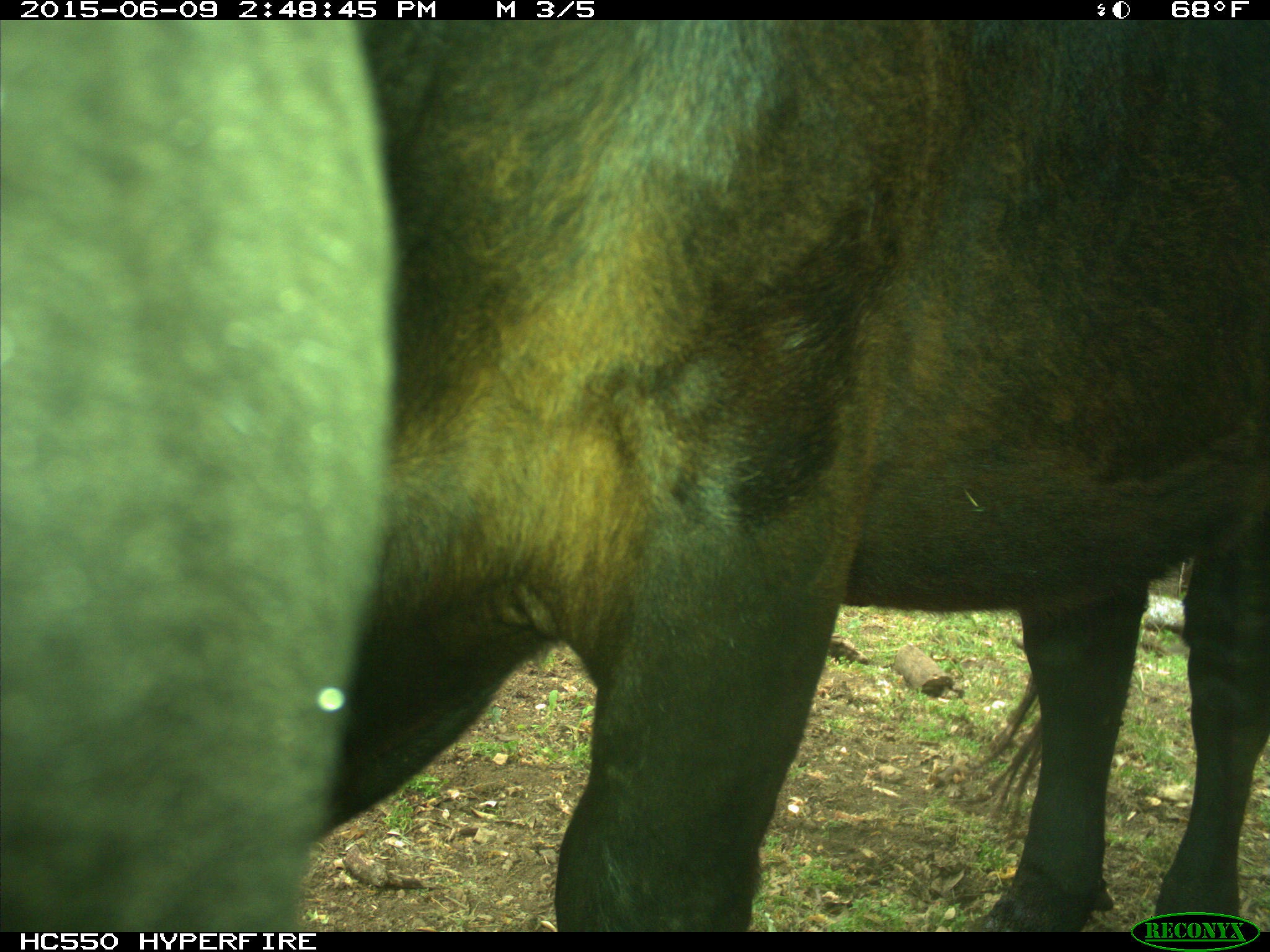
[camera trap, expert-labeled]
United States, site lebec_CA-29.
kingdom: Animalia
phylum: Chordata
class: Mammalia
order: Artiodactyla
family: Bovidae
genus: Bos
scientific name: Bos taurus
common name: domestic cow